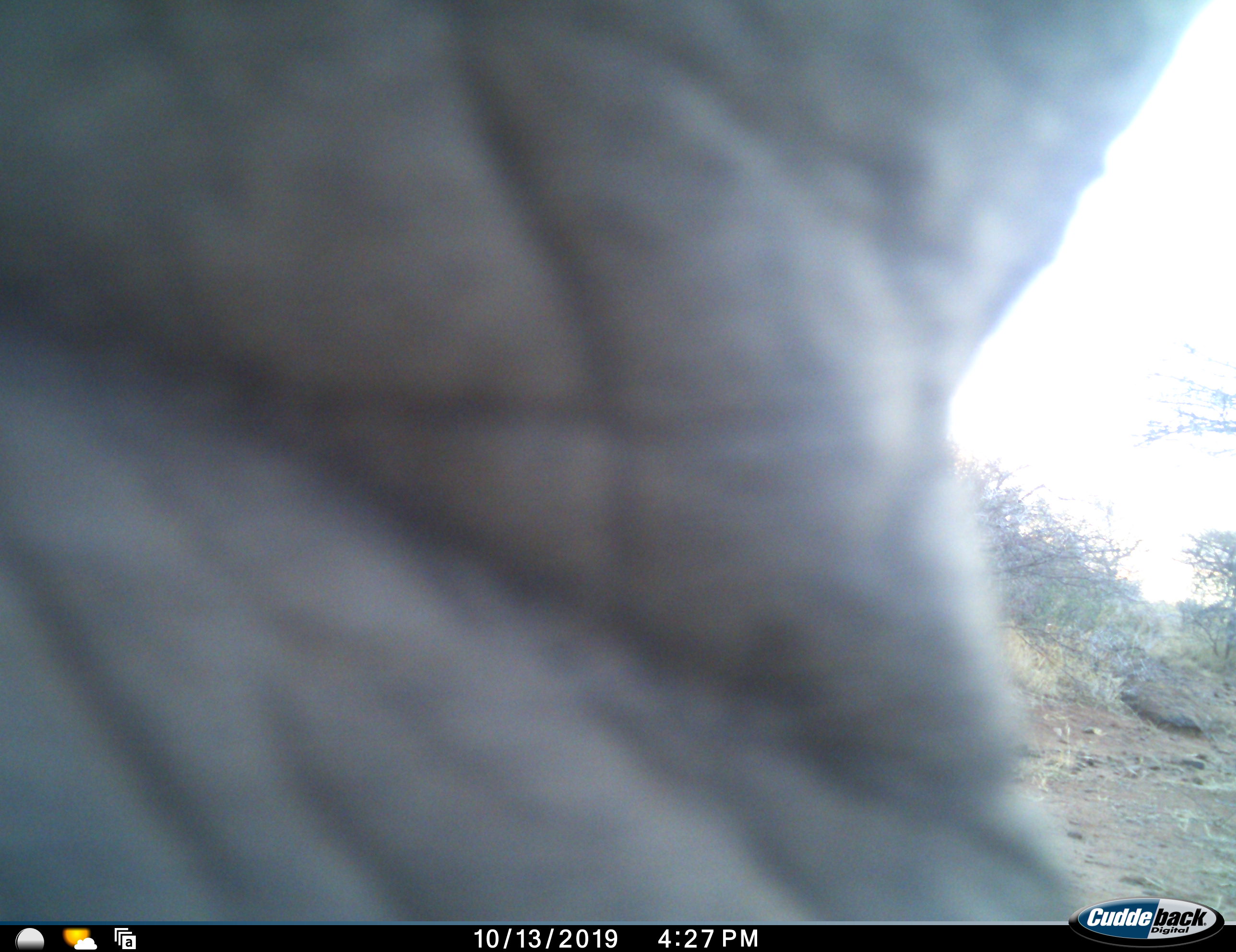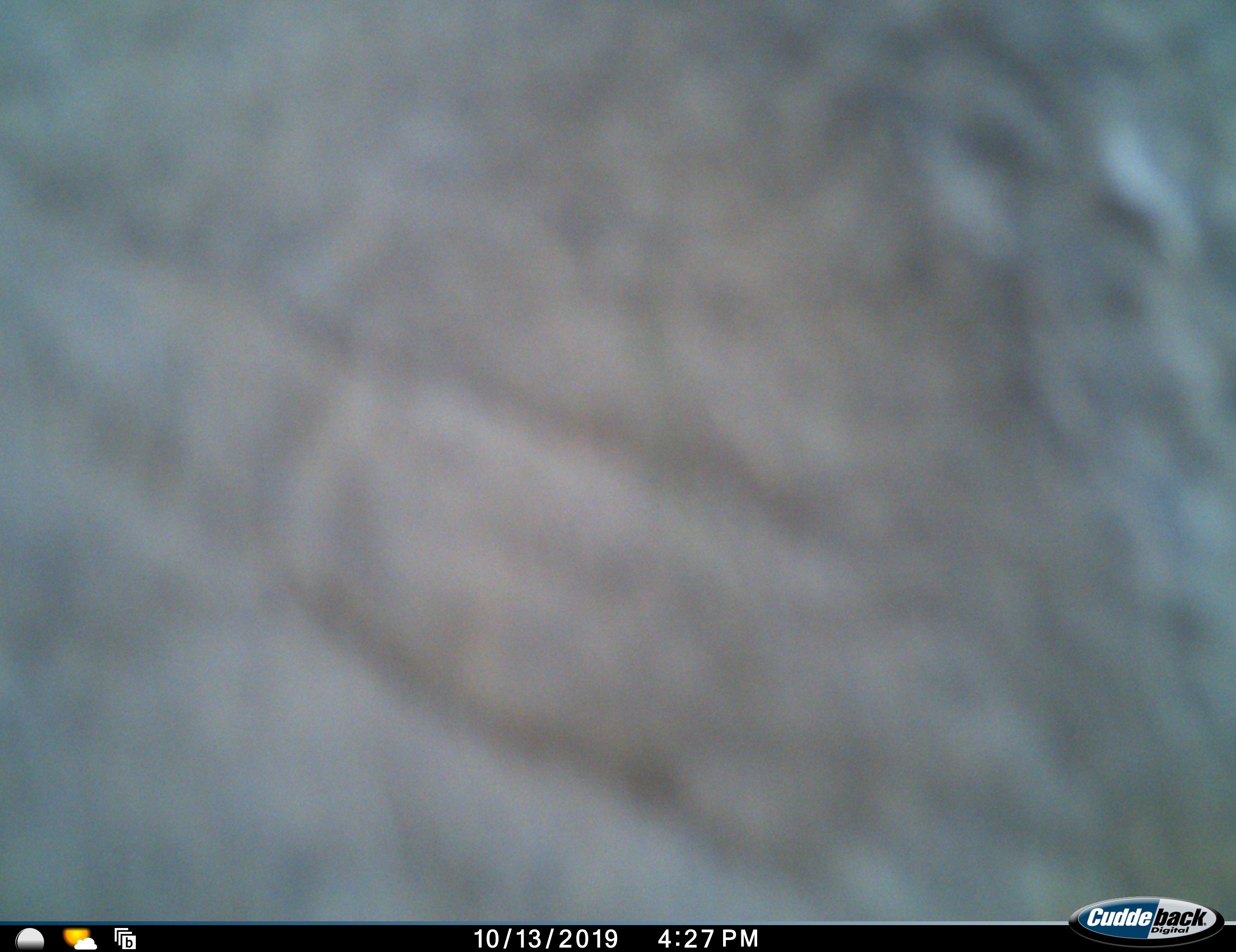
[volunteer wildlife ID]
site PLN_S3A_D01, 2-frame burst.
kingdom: Animalia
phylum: Chordata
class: Mammalia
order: Proboscidea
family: Elephantidae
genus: Loxodonta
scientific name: Loxodonta africana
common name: african bush elephant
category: elephant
Elephant (african bush elephant) (Loxodonta africana), count 1. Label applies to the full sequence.